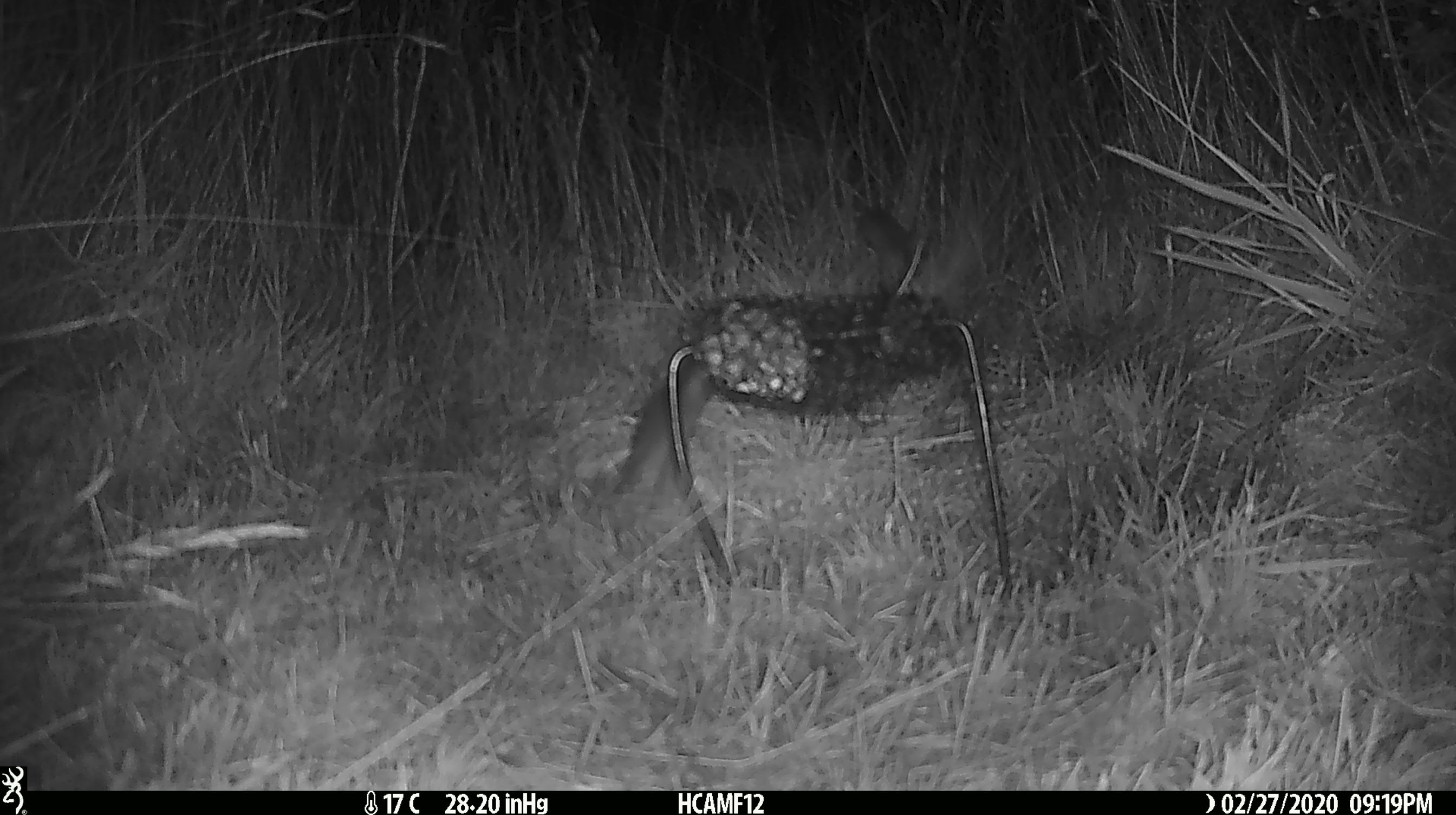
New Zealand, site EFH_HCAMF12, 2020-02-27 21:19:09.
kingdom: Animalia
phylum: Chordata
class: Mammalia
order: Rodentia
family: Muridae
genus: Mus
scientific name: Mus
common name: mouse